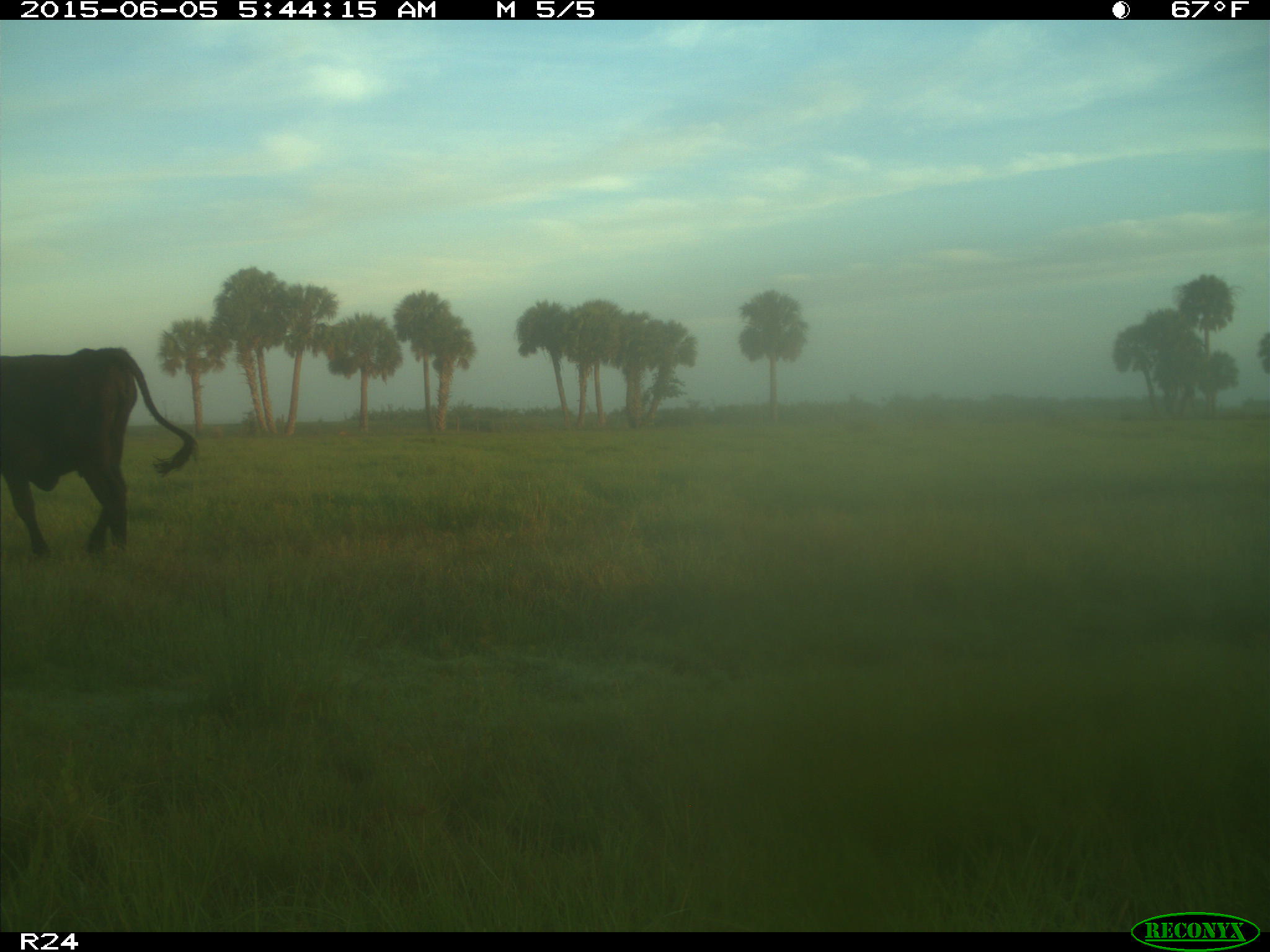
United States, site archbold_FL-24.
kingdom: Animalia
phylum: Chordata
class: Mammalia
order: Artiodactyla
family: Bovidae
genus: Bos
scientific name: Bos taurus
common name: domestic cow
Bos taurus (domestic cow).